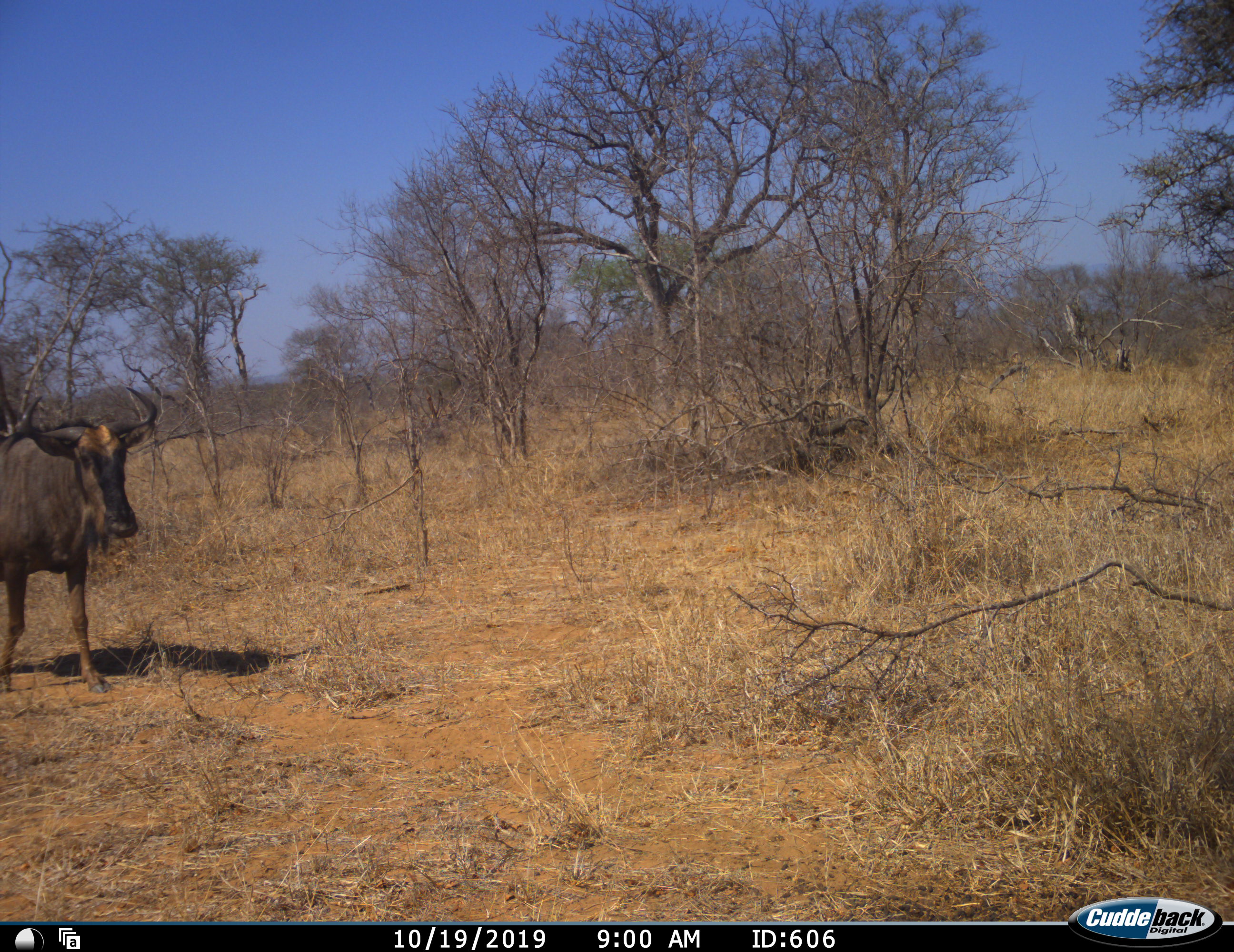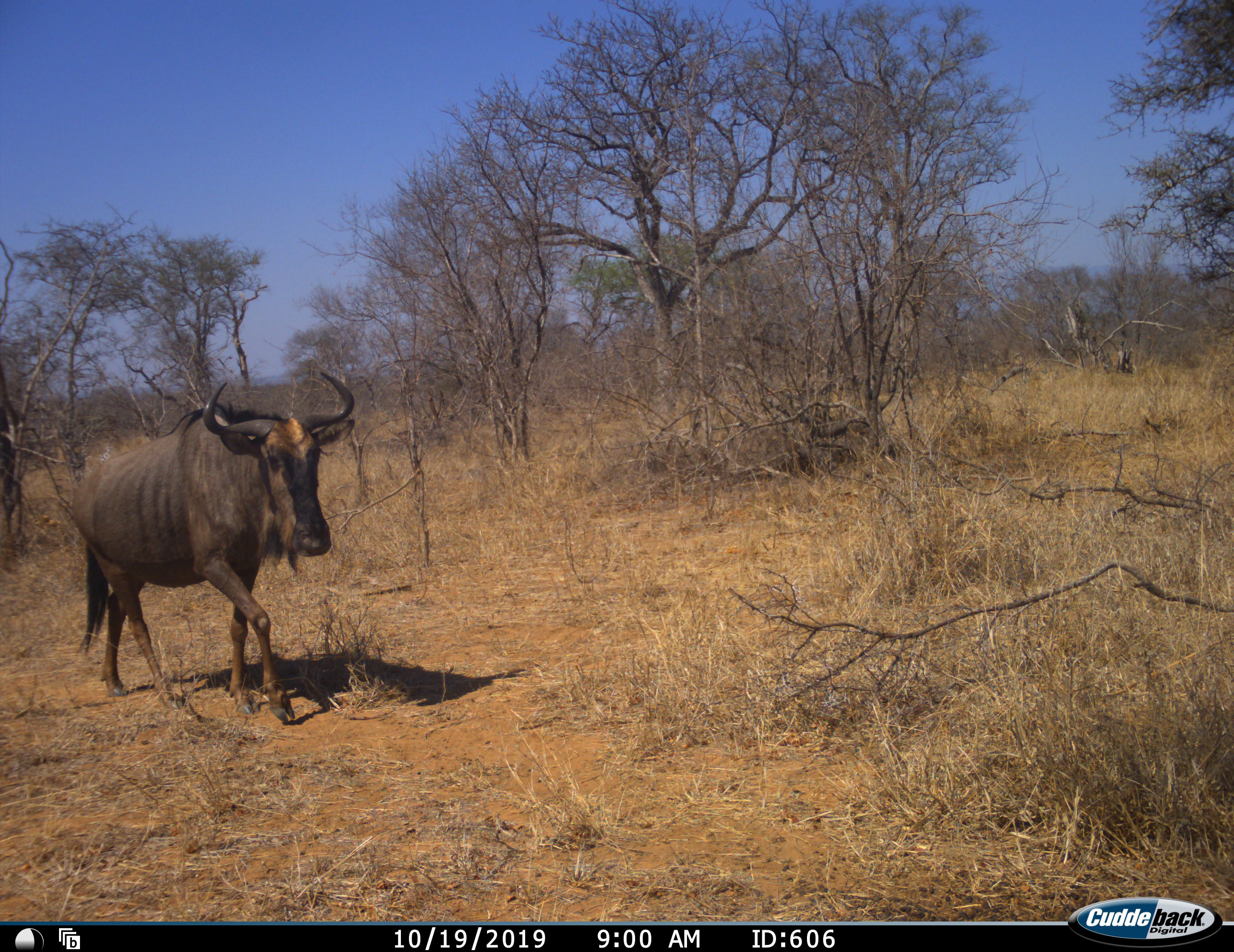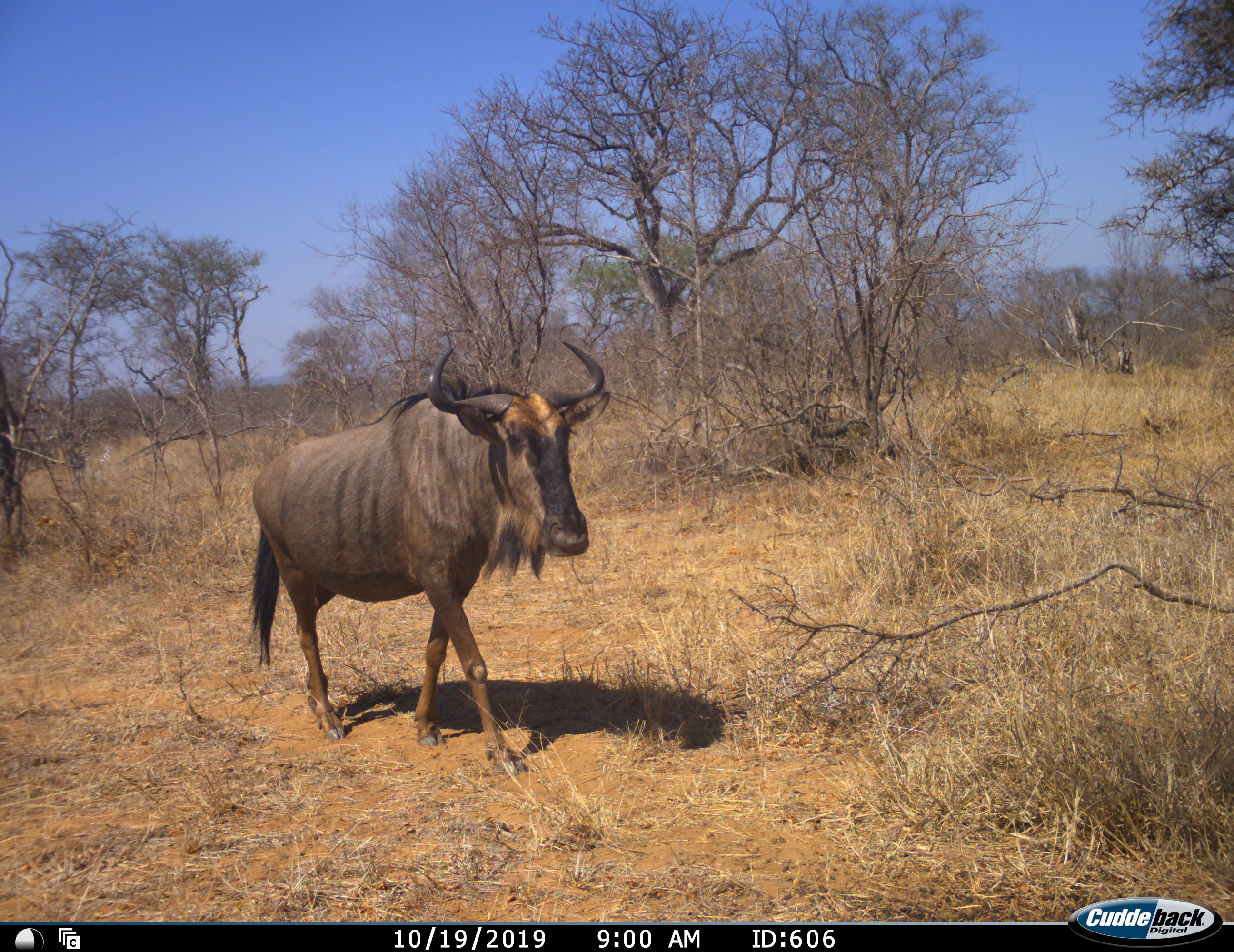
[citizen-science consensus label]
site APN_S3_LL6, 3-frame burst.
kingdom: Animalia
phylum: Chordata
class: Mammalia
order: Artiodactyla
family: Bovidae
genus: Connochaetes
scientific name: Connochaetes taurinus taurinus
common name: blue wildebeest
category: wildebeestblue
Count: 1.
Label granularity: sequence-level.